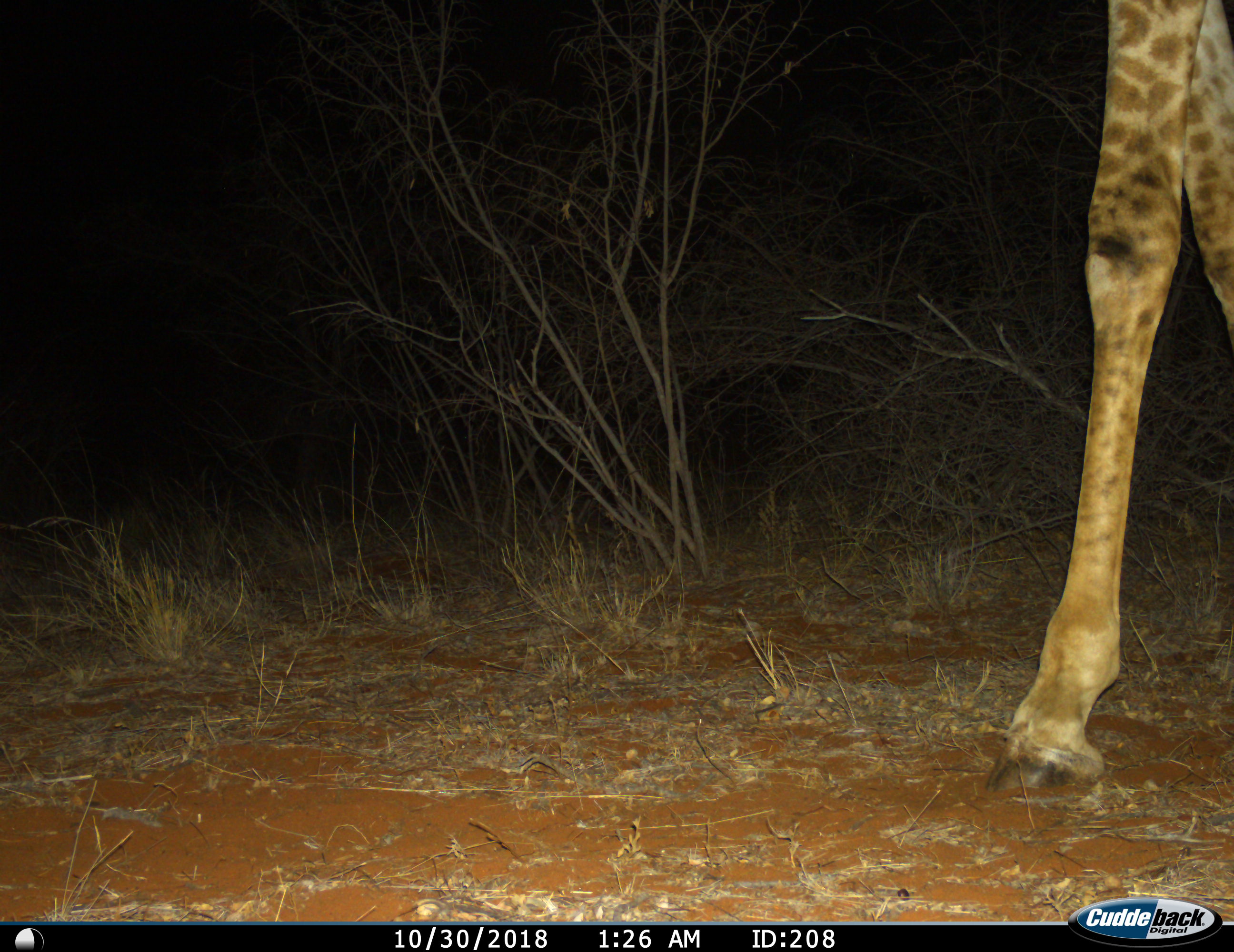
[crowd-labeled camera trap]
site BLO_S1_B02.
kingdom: Animalia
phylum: Chordata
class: Mammalia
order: Artiodactyla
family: Giraffidae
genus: Giraffa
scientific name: Giraffa camelopardalis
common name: giraffe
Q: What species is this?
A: Giraffe (Giraffa camelopardalis).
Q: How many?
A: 1.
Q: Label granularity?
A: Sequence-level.